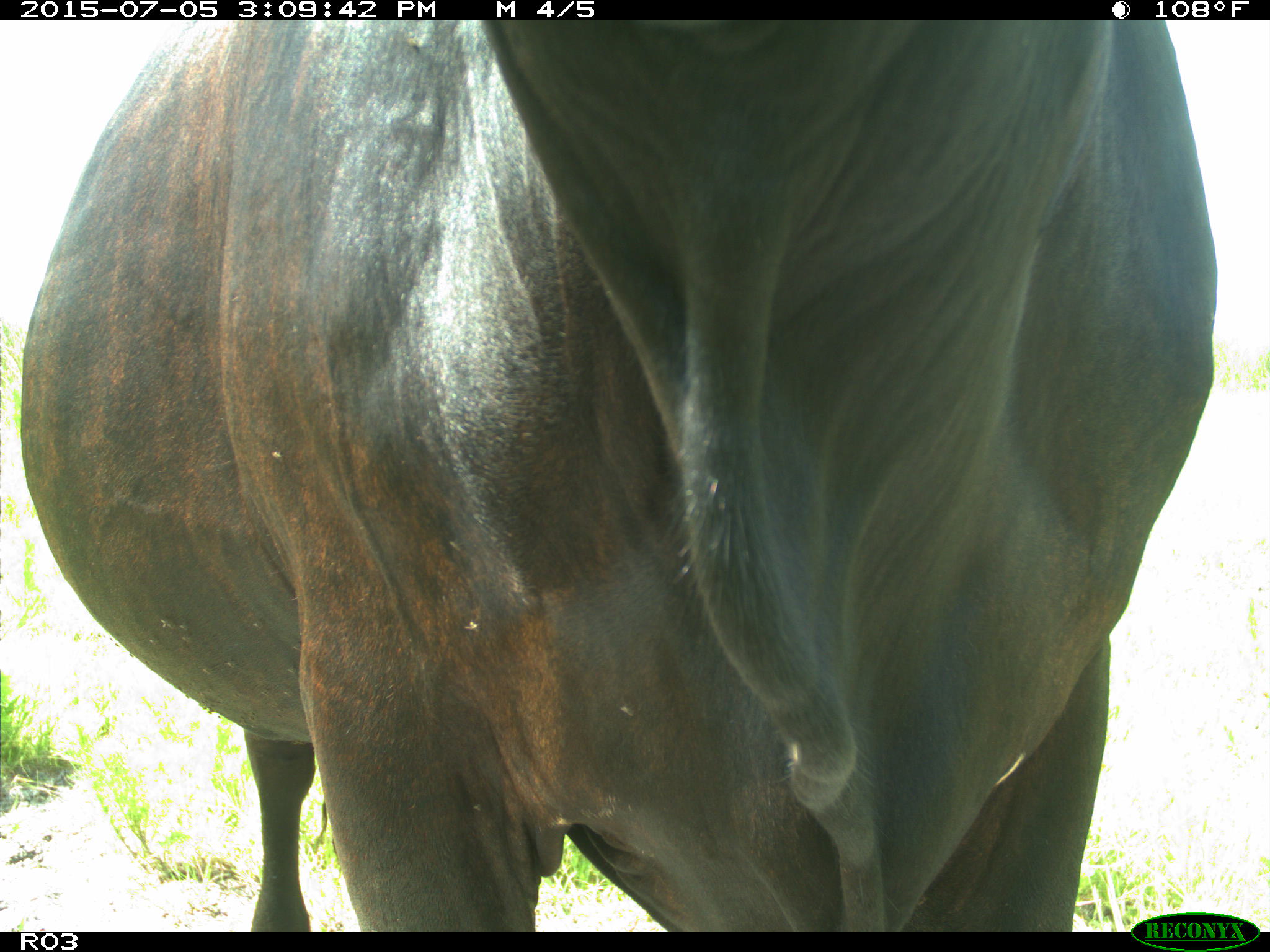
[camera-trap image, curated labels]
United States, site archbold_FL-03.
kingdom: Animalia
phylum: Chordata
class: Mammalia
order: Artiodactyla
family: Bovidae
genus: Bos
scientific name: Bos taurus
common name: domestic cow